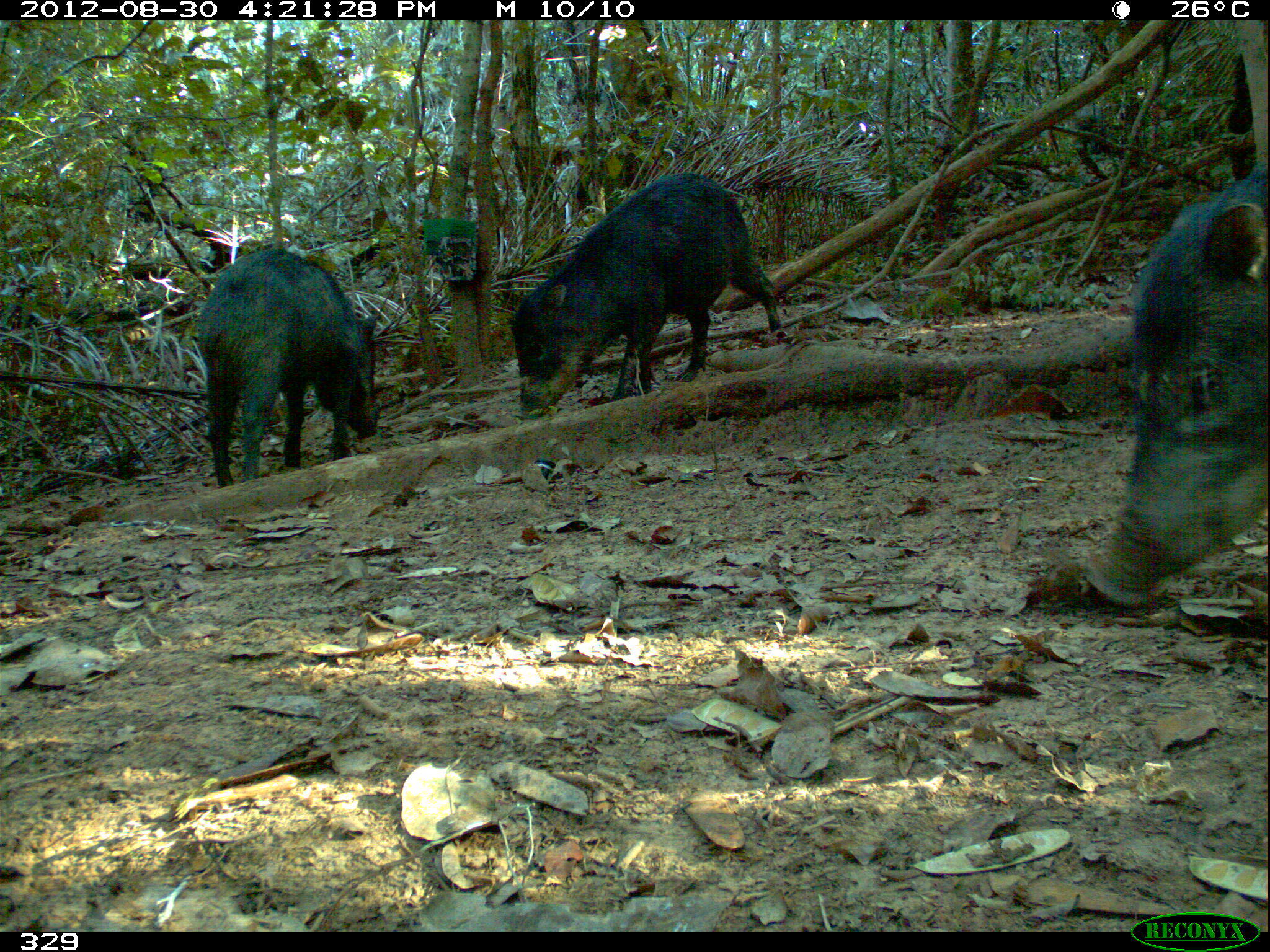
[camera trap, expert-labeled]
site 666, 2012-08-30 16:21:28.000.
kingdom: Animalia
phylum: Chordata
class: Mammalia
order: Artiodactyla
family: Tayassuidae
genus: Tayassu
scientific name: Tayassu pecari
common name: white-lipped peccary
Tayassu pecari (white-lipped peccary).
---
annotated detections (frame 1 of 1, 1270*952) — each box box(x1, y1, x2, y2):
tayassu pecari: box(1083, 156, 1270, 609); box(507, 168, 782, 423); box(195, 245, 380, 488)